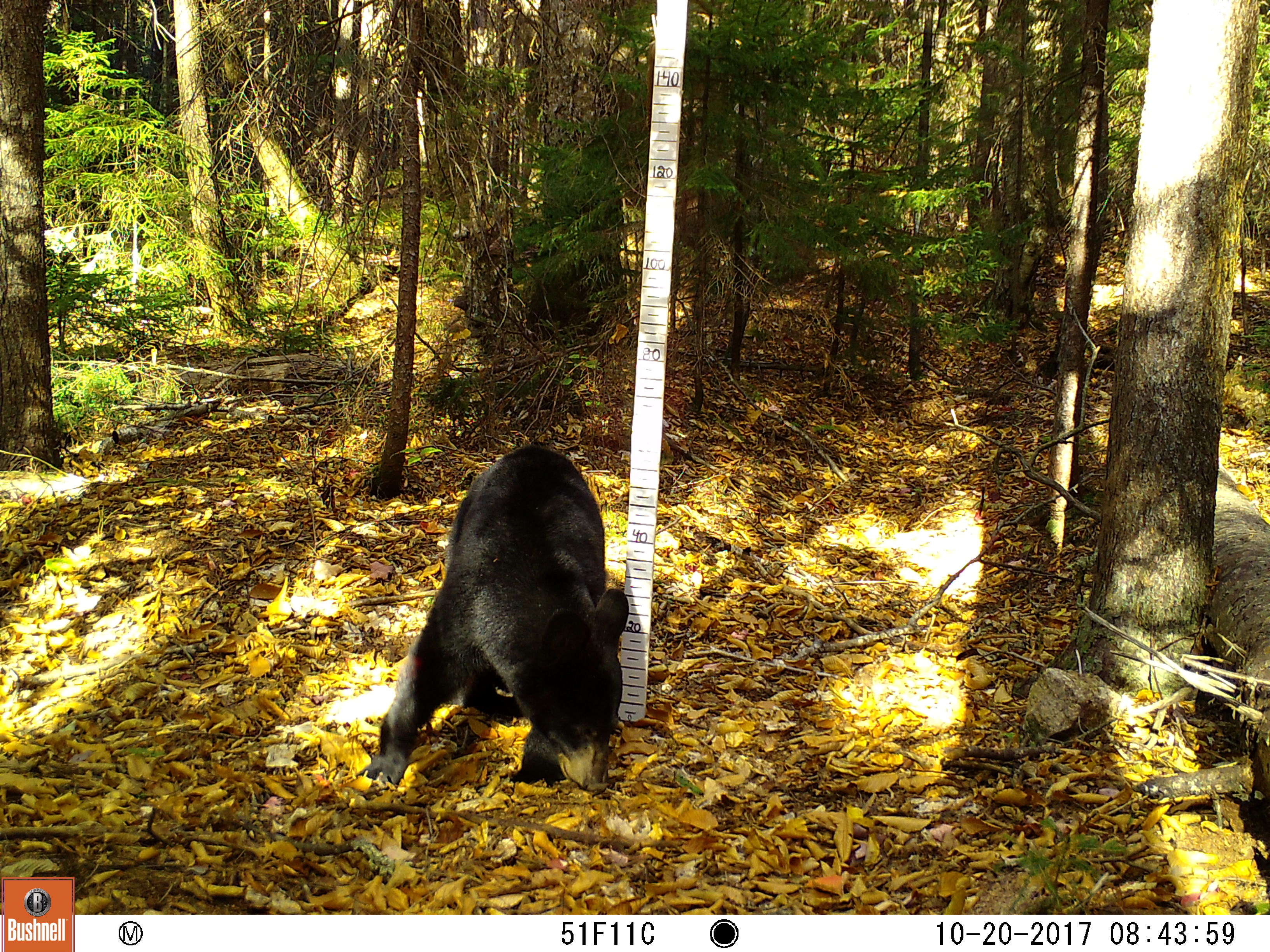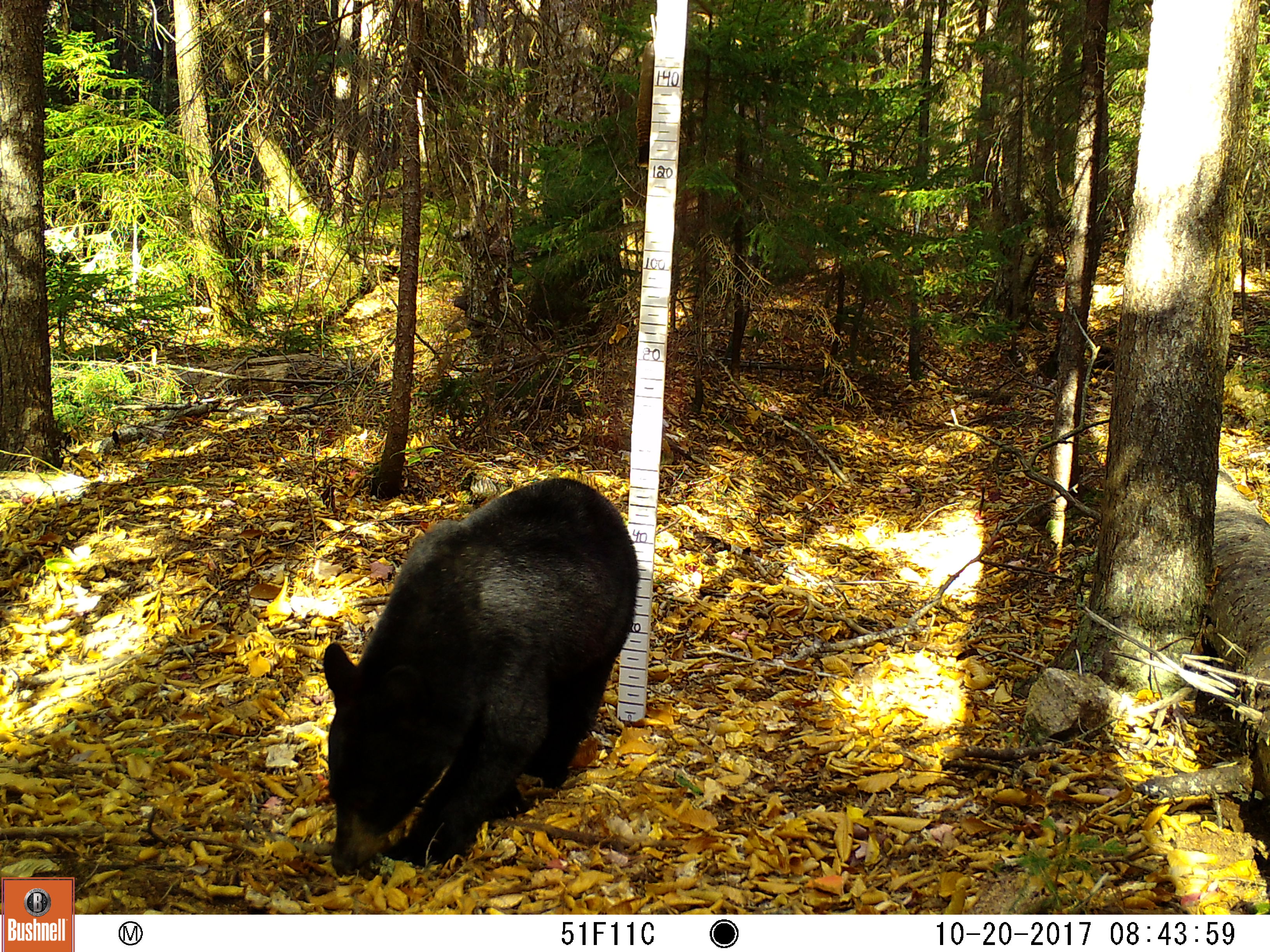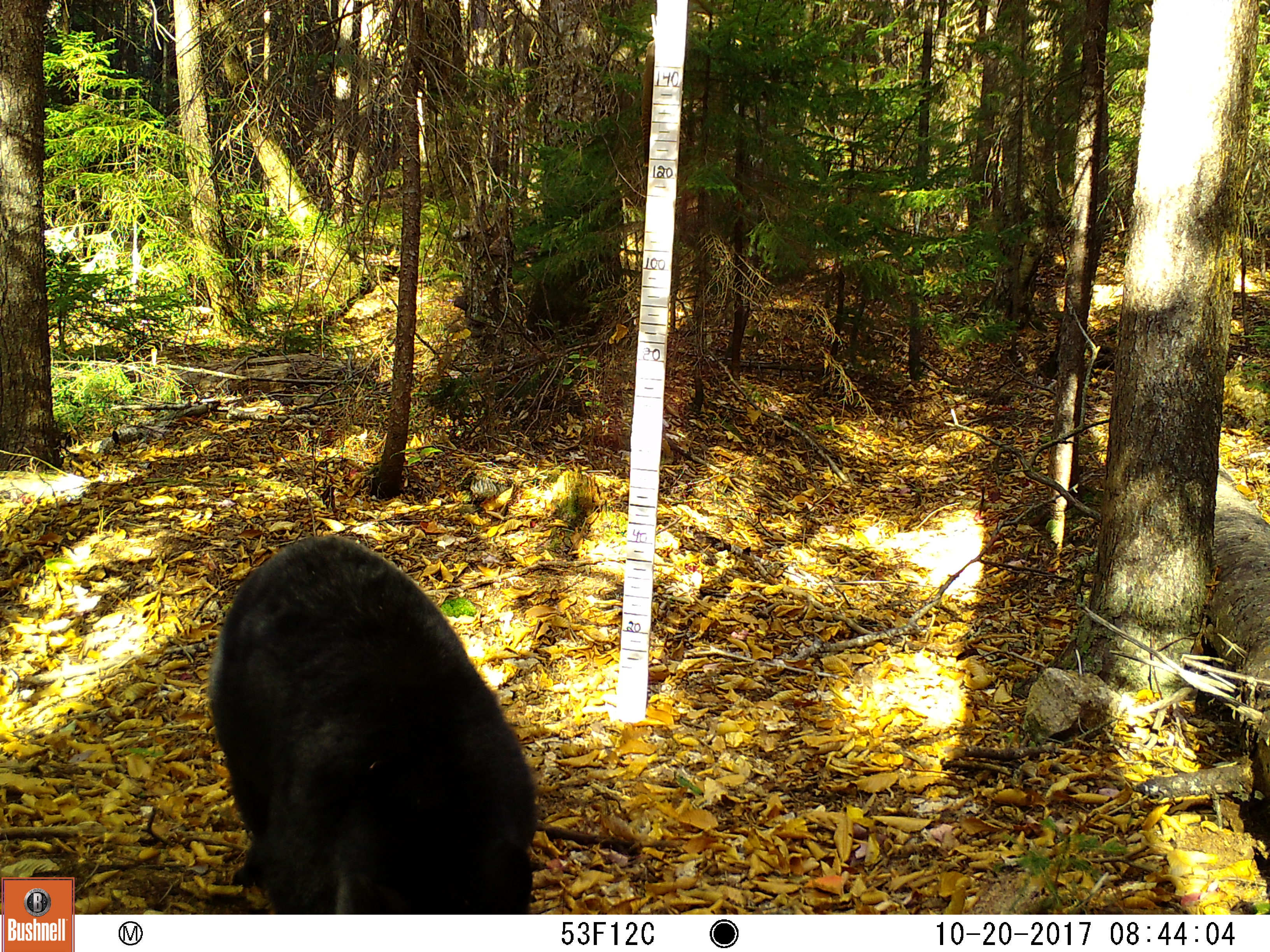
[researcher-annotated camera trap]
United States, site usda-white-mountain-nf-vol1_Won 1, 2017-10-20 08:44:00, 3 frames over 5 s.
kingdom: Animalia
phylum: Chordata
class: Mammalia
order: Carnivora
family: Ursidae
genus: Ursus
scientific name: Ursus americanus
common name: black bear